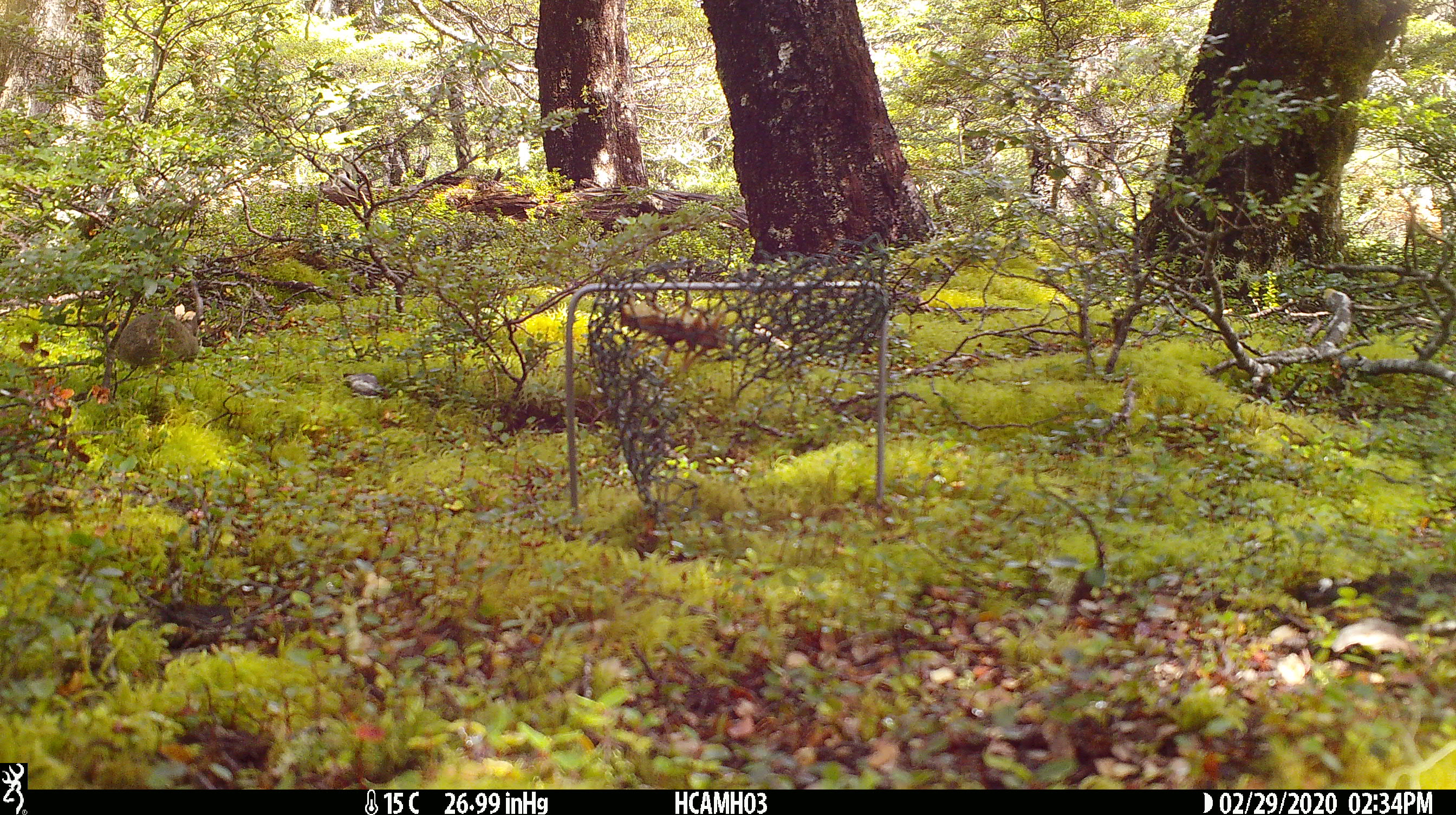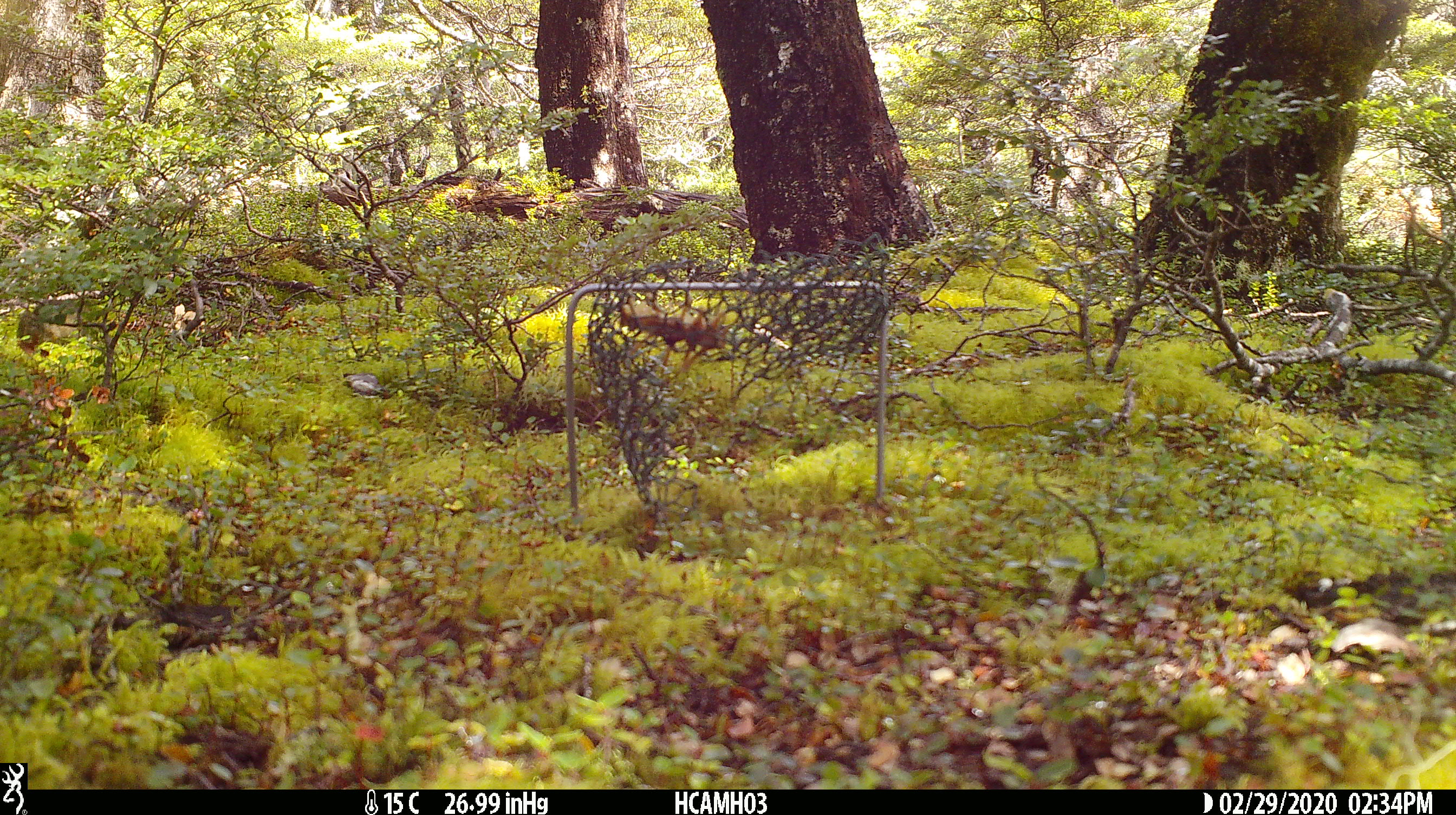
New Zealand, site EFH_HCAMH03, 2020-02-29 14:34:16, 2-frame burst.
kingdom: Animalia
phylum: Chordata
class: Mammalia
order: Rodentia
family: Muridae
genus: Mus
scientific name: Mus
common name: mouse